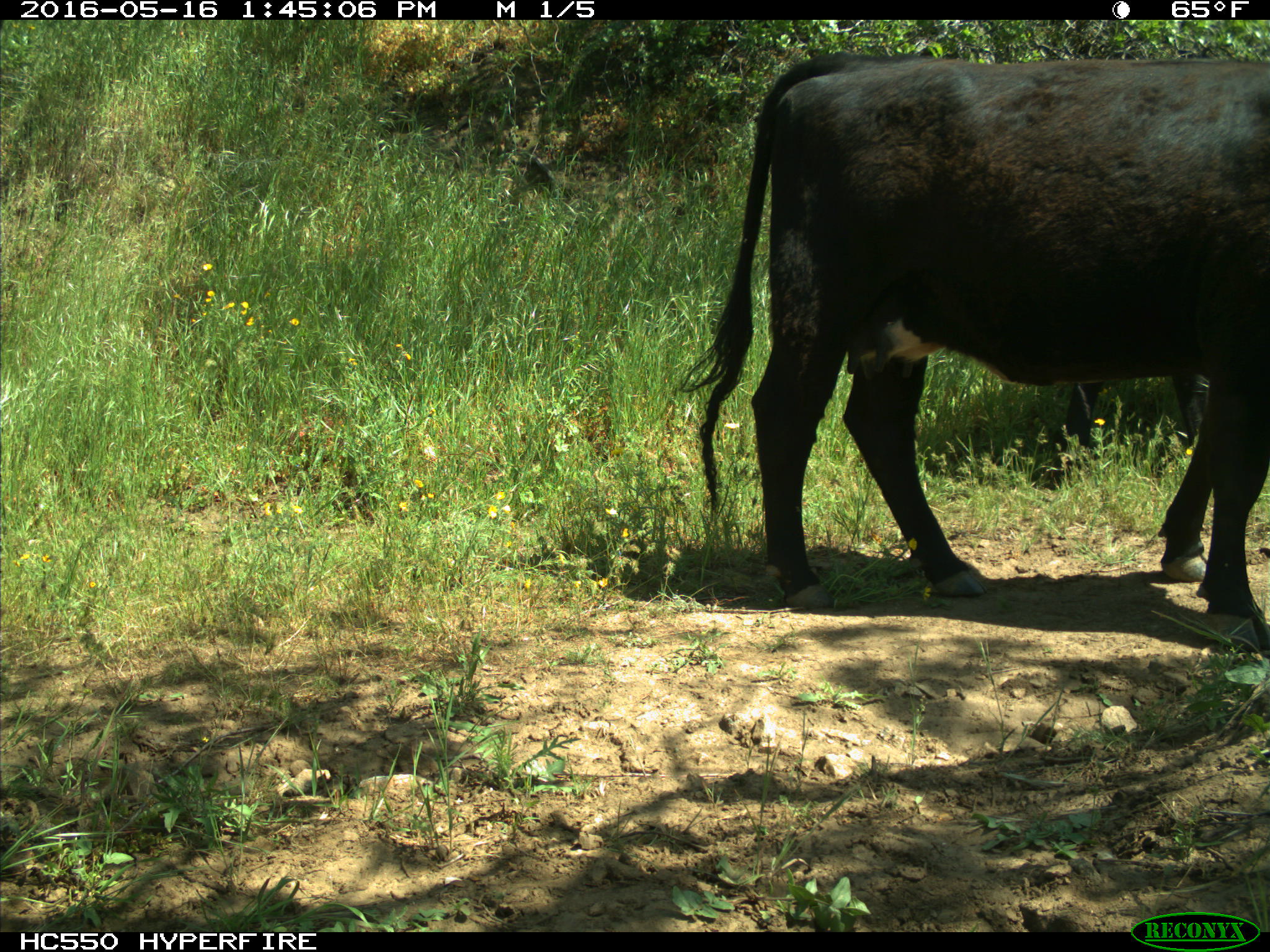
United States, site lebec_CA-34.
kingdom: Animalia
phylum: Chordata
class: Mammalia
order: Artiodactyla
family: Bovidae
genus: Bos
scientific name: Bos taurus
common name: domestic cow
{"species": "Bos taurus (domestic cow)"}